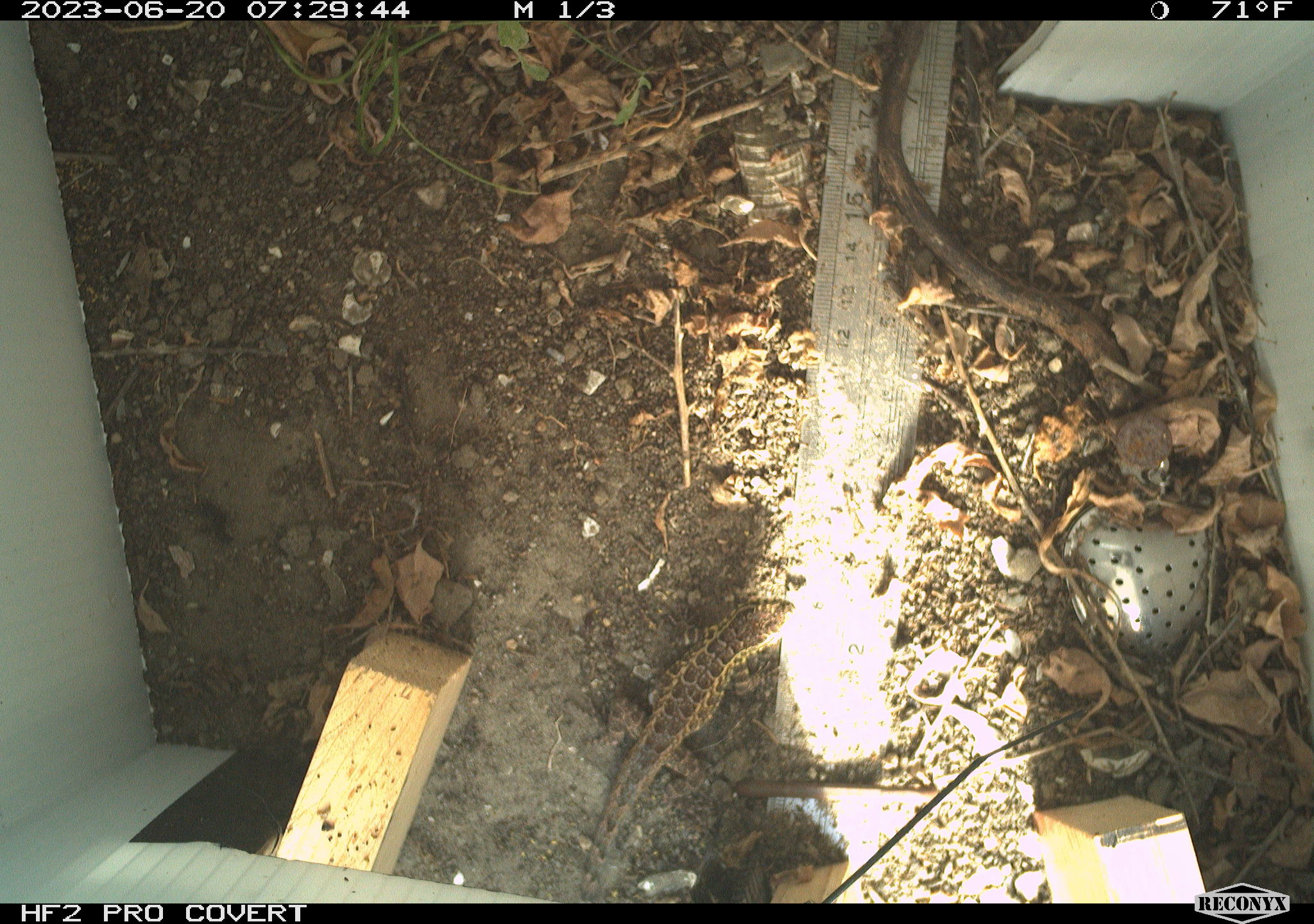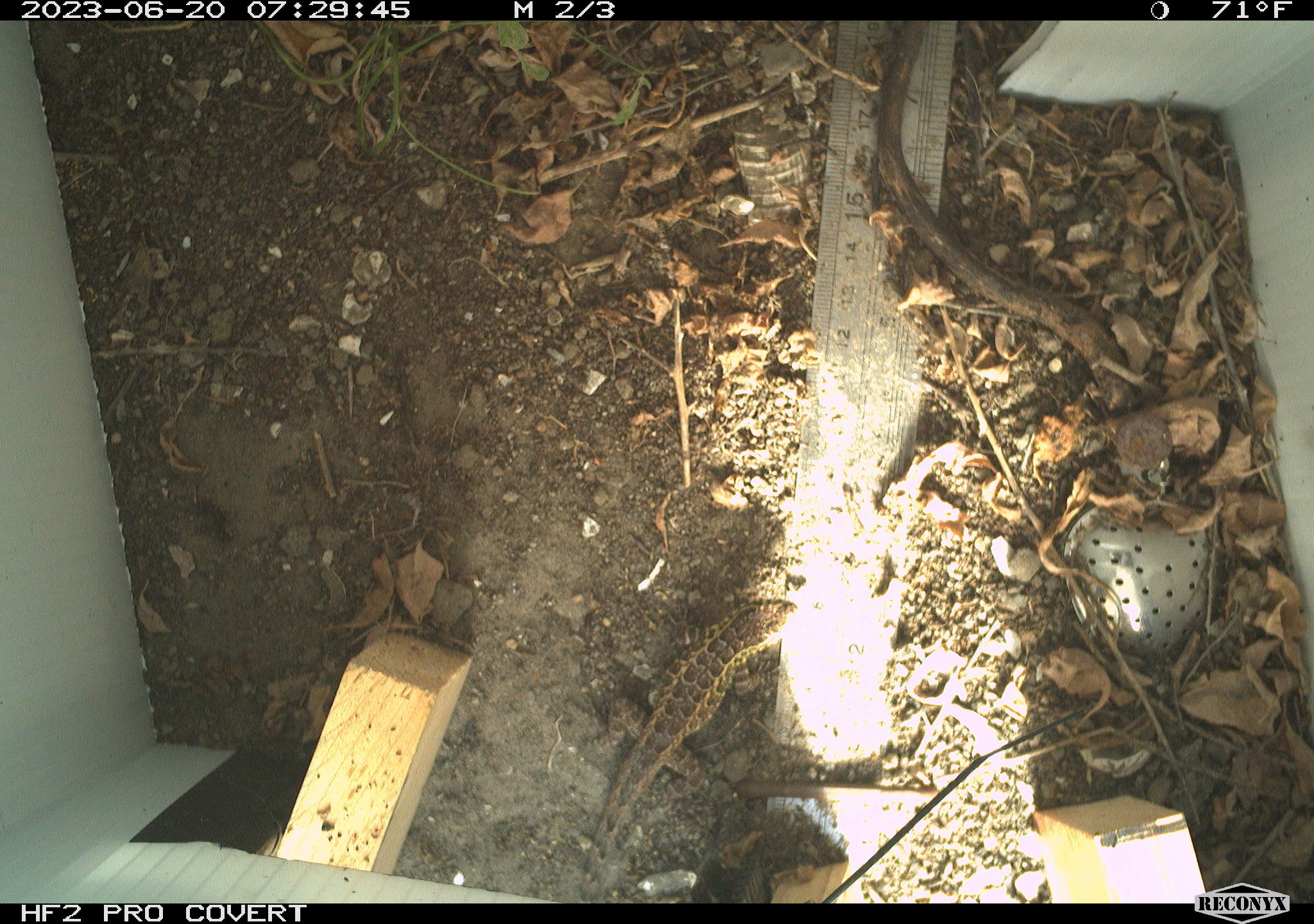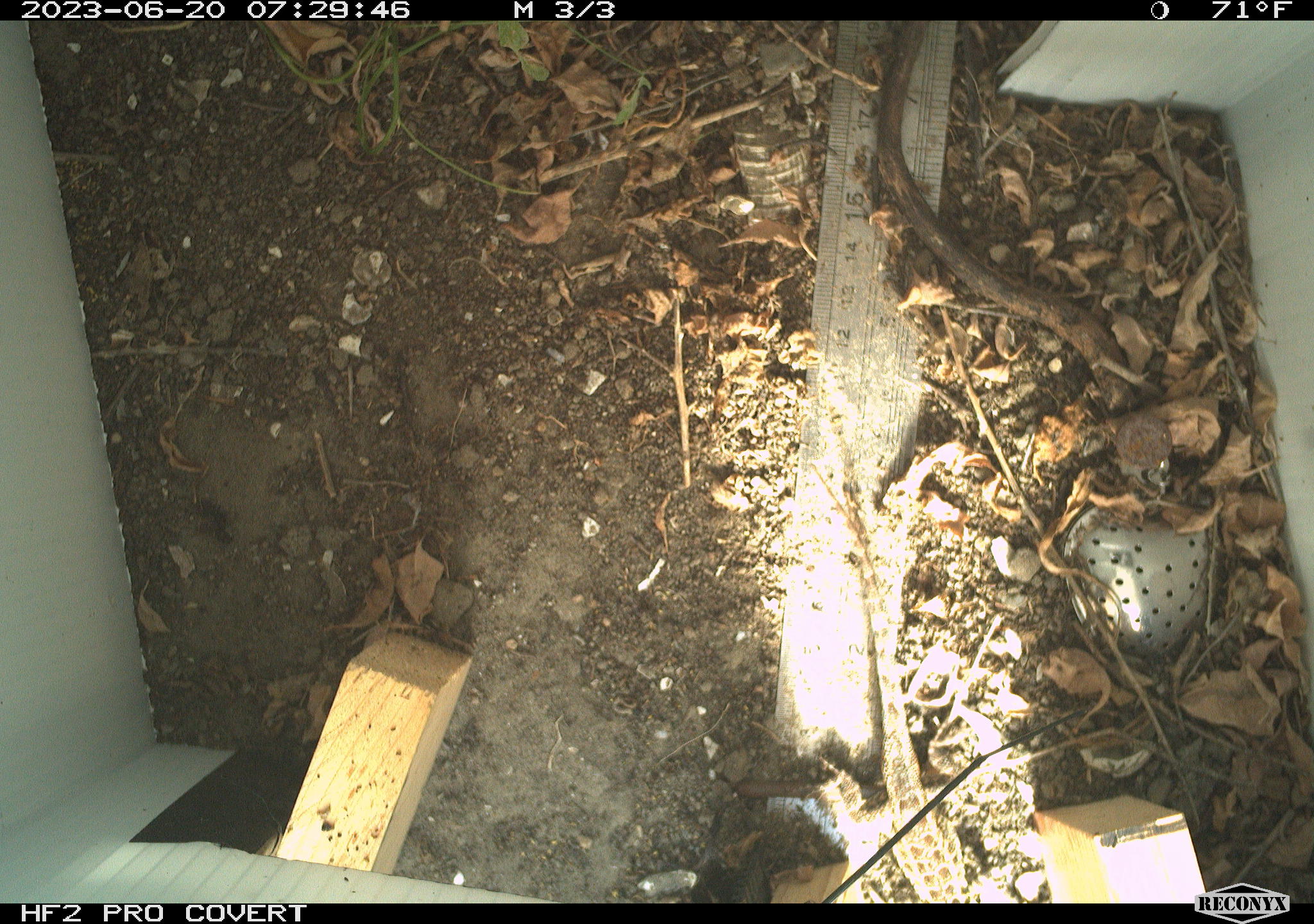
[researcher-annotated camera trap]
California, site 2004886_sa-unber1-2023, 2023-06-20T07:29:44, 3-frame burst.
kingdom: Animalia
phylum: Chordata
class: Reptilia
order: Squamata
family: Phrynosomatidae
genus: Sceloporus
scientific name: Sceloporus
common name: spiny lizards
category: sceloporus species